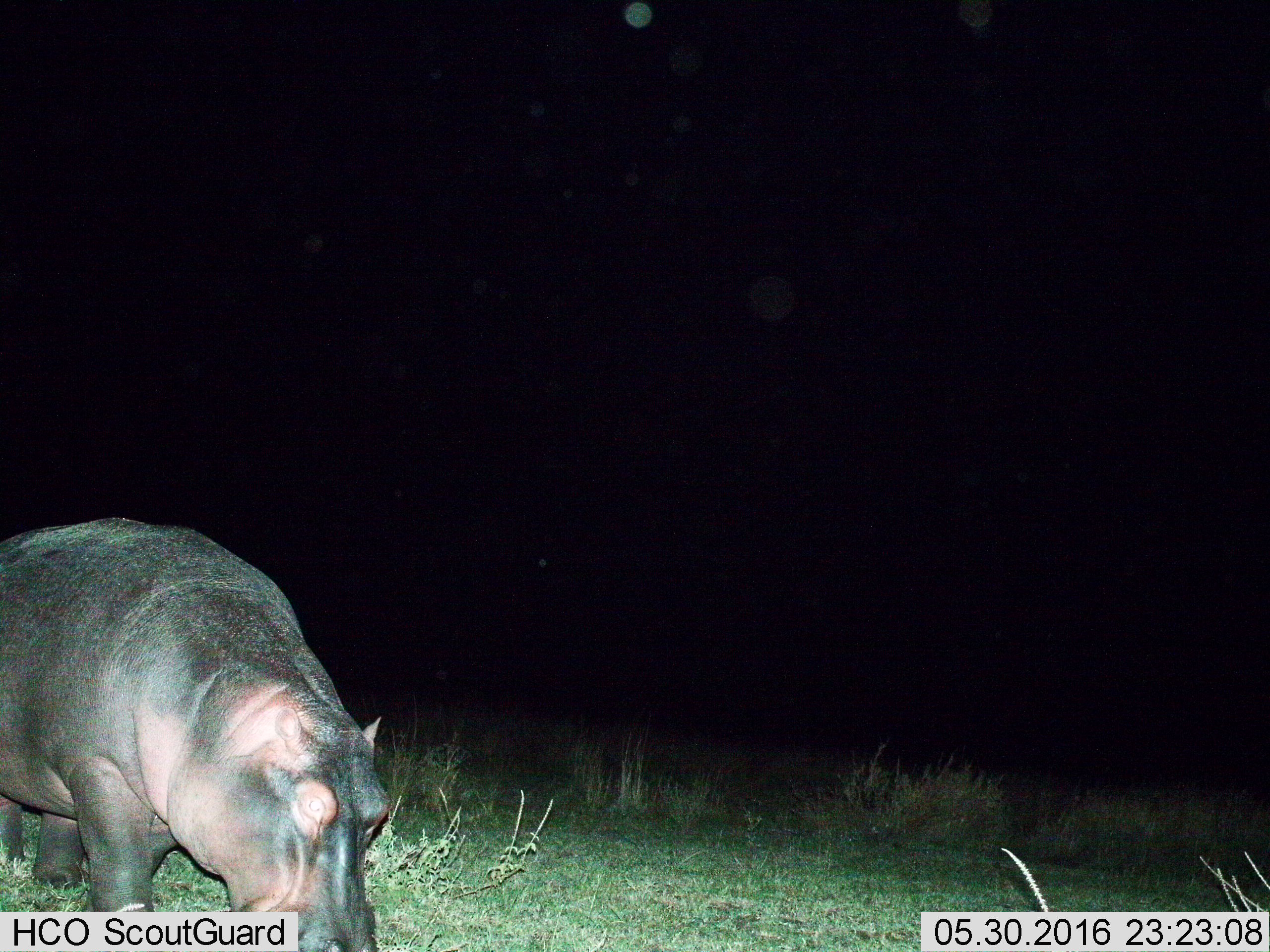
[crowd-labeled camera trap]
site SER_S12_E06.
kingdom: Animalia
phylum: Chordata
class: Mammalia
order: Artiodactyla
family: Hippopotamidae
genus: Hippopotamus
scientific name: Hippopotamus amphibius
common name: hippopotamus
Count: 1.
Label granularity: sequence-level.